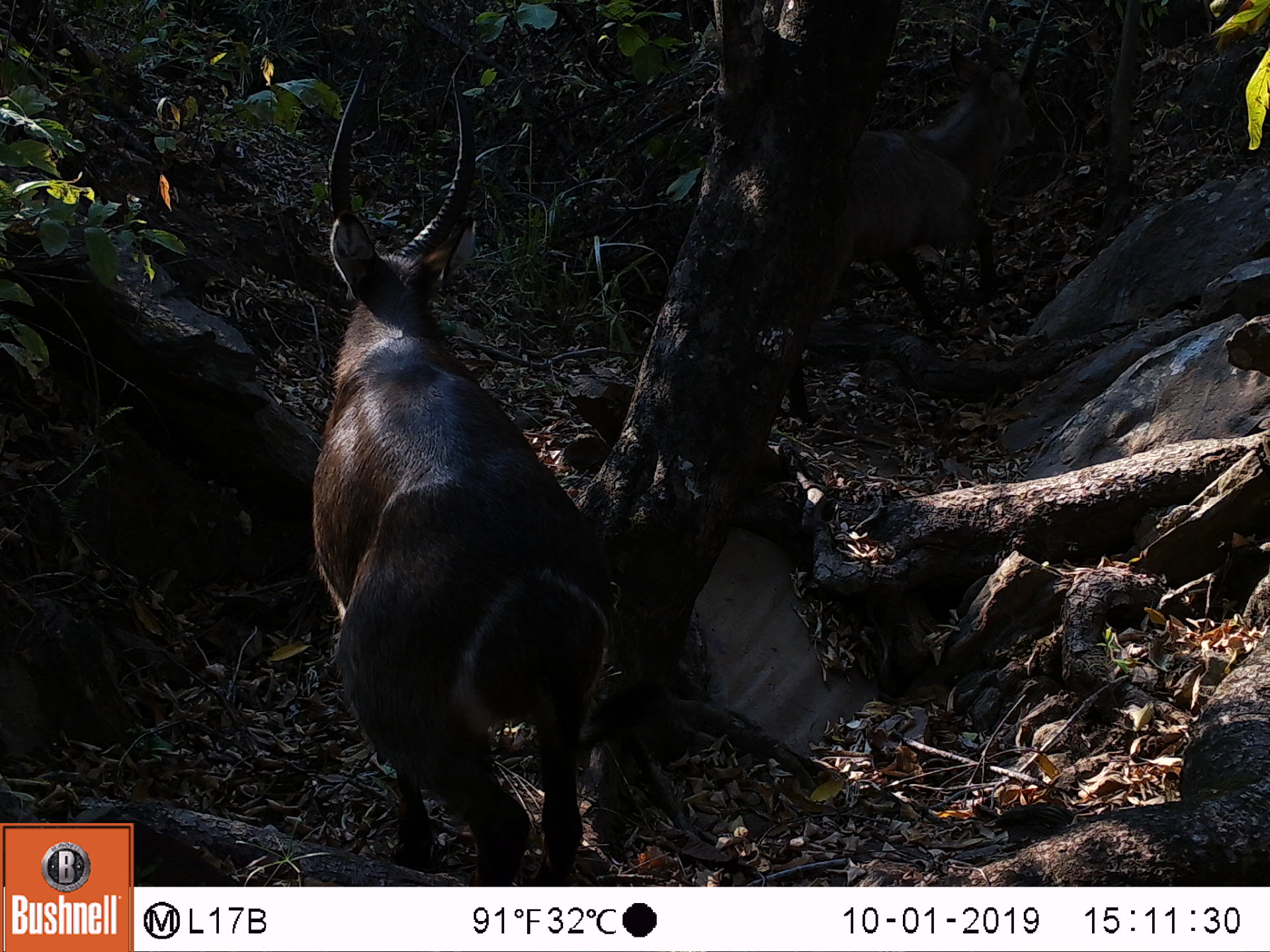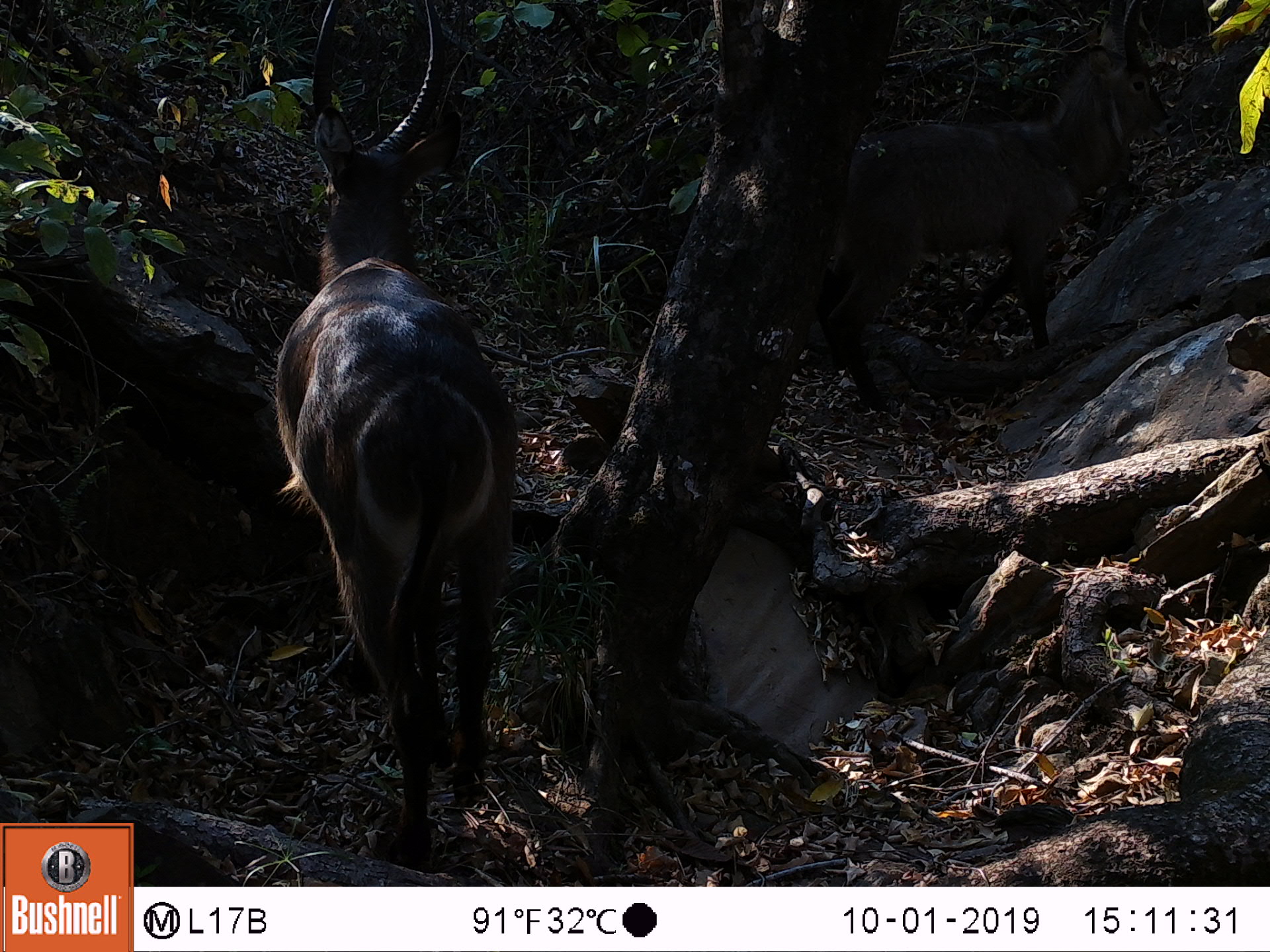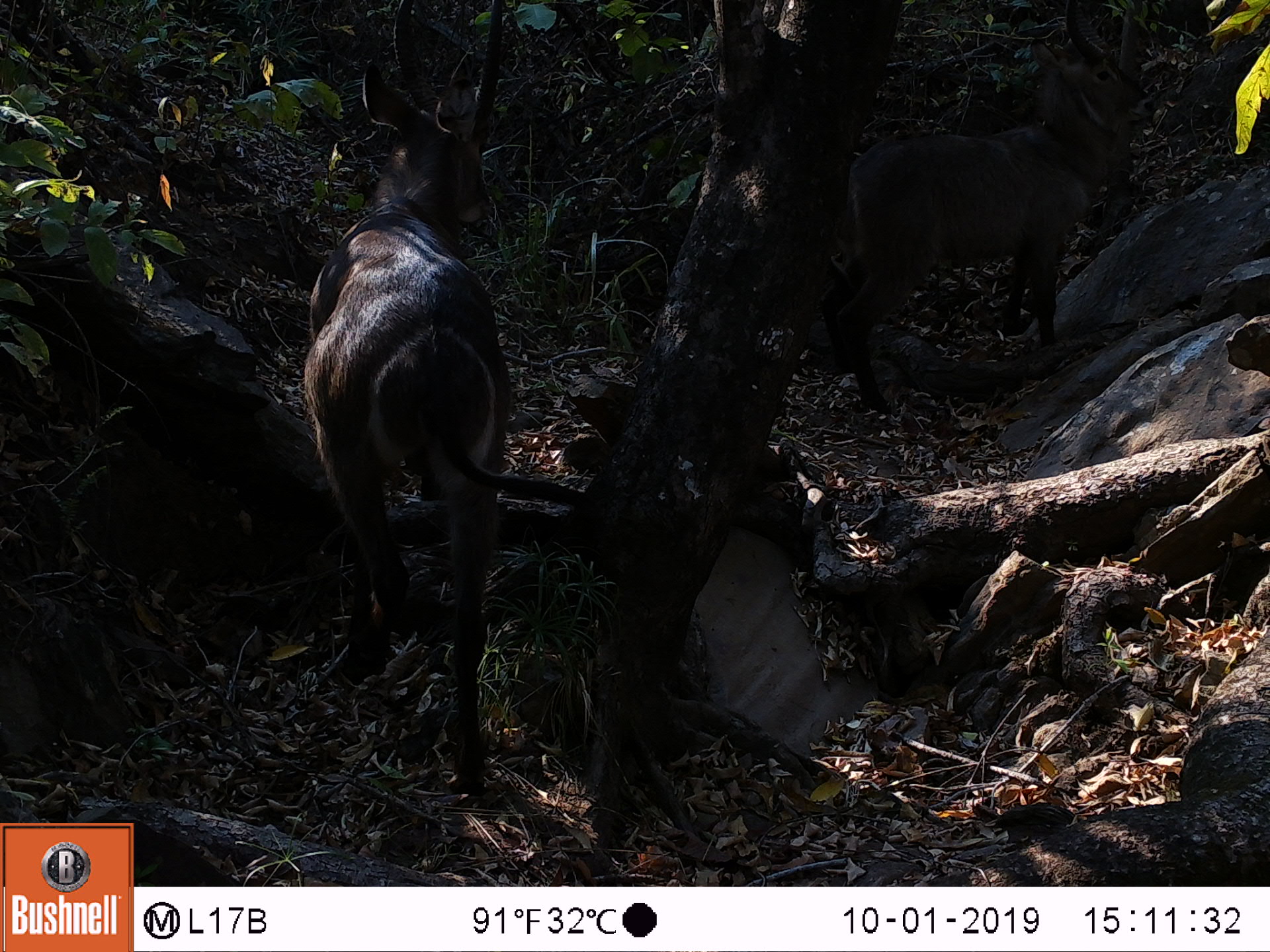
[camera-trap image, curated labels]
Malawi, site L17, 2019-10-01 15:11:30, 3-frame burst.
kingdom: Animalia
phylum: Chordata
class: Mammalia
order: Artiodactyla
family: Bovidae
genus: Kobus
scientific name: Kobus ellipsiprymnus ellipsiprymnus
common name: common waterbuck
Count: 1.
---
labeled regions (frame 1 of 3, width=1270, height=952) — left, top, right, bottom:
common waterbuck: 298, 60, 612, 880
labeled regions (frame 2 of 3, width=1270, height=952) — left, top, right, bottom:
common waterbuck: 270, 8, 516, 866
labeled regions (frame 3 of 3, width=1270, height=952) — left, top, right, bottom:
common waterbuck: 292, 1, 514, 797